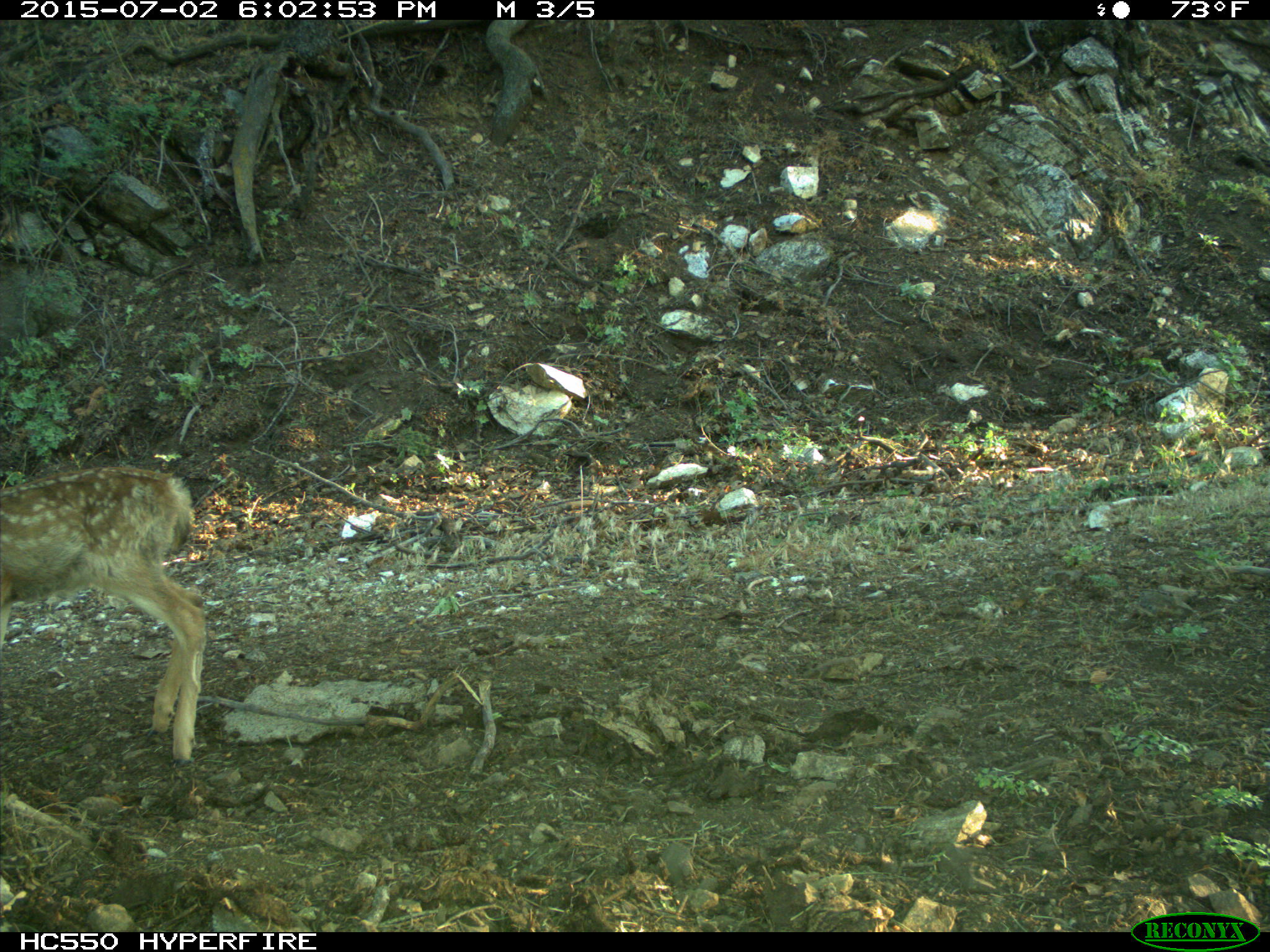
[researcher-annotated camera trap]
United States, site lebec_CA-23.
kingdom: Animalia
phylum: Chordata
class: Mammalia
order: Artiodactyla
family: Cervidae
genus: Odocoileus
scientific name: Odocoileus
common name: deer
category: unidentified deer